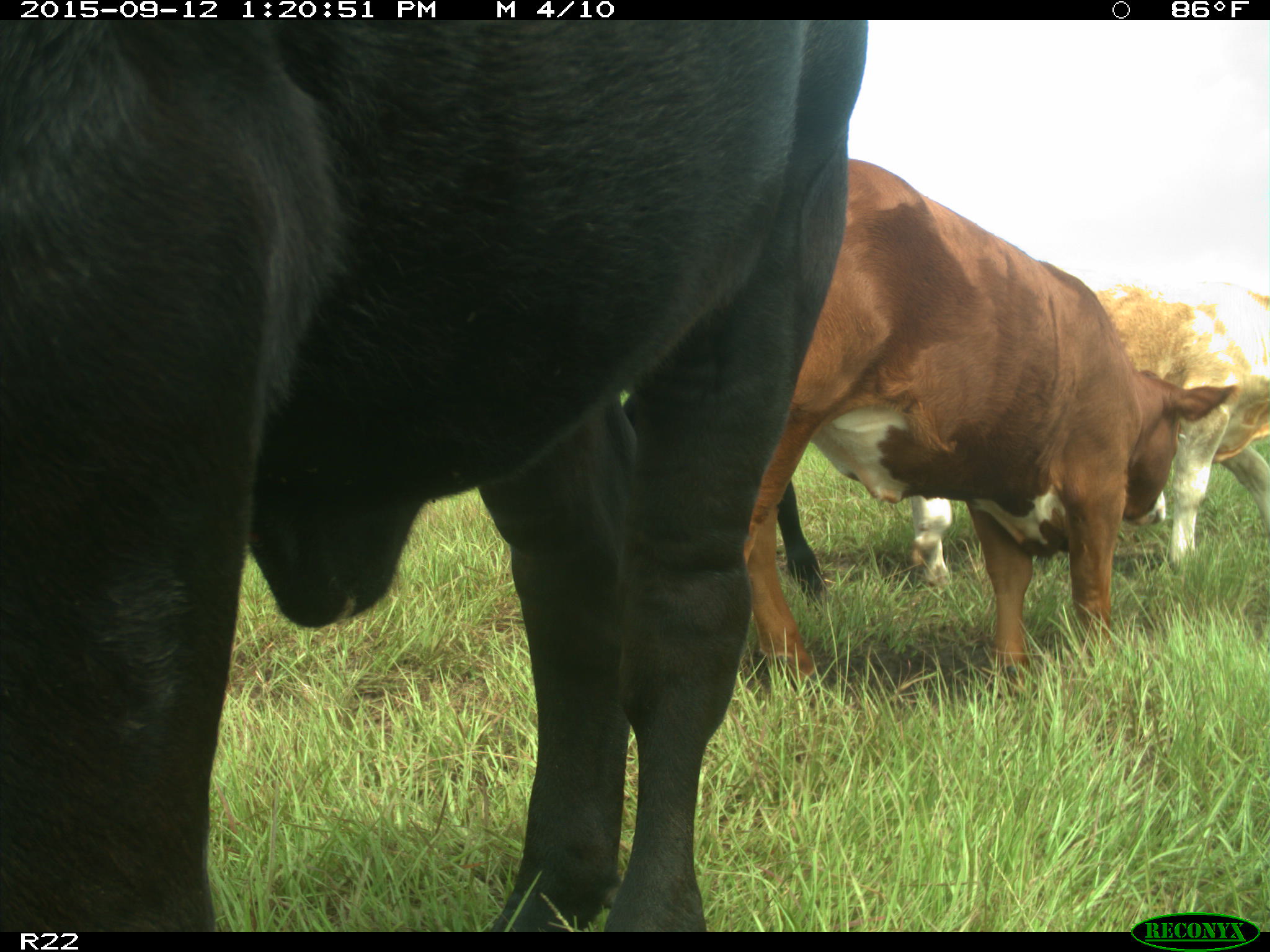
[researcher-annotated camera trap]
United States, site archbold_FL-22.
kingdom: Animalia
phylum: Chordata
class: Mammalia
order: Artiodactyla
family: Bovidae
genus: Bos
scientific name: Bos taurus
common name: domestic cow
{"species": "Bos taurus (domestic cow)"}